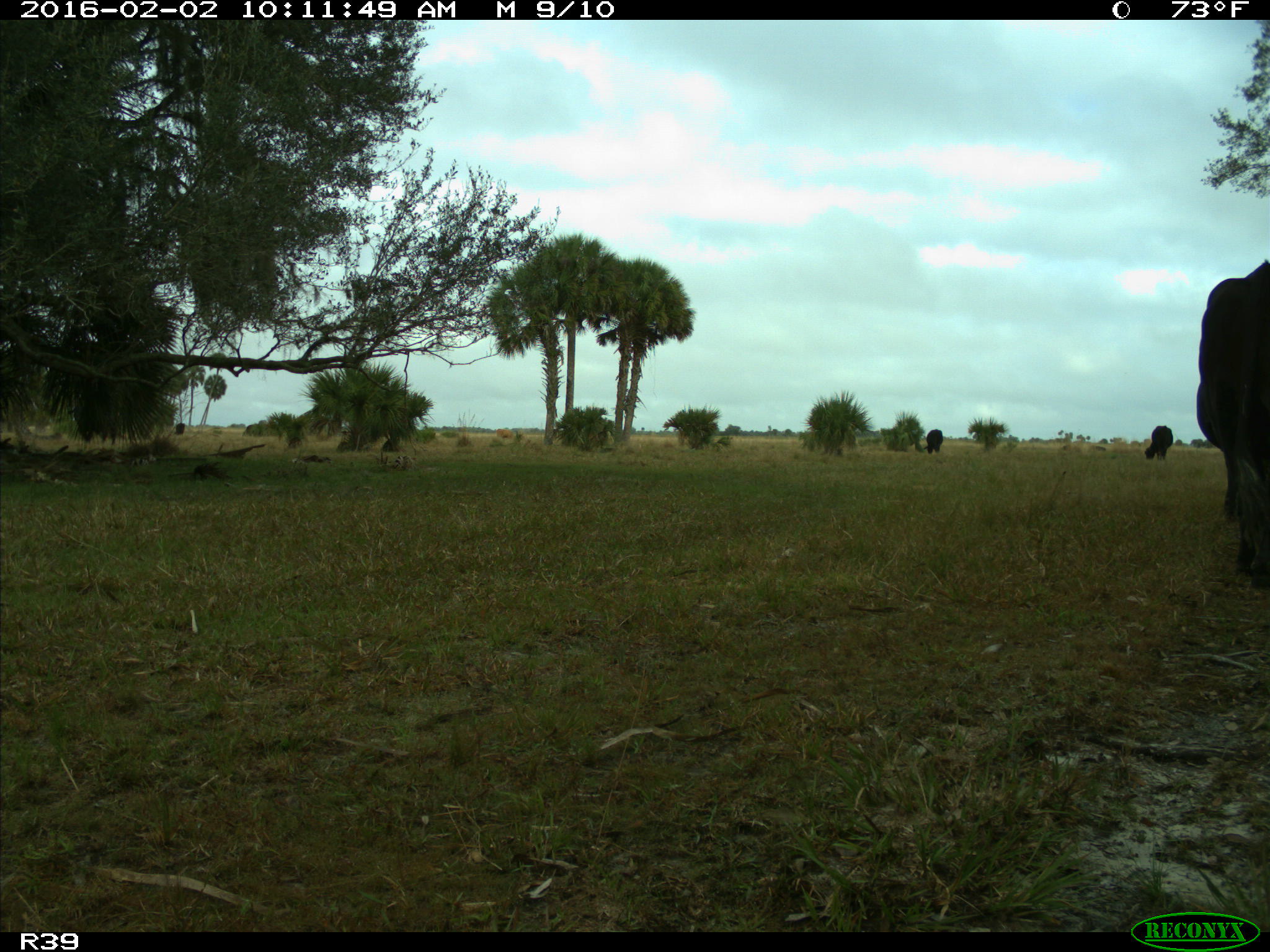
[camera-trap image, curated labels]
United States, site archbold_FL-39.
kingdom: Animalia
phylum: Chordata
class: Mammalia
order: Artiodactyla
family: Bovidae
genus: Bos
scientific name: Bos taurus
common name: domestic cow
Bos taurus (domestic cow).